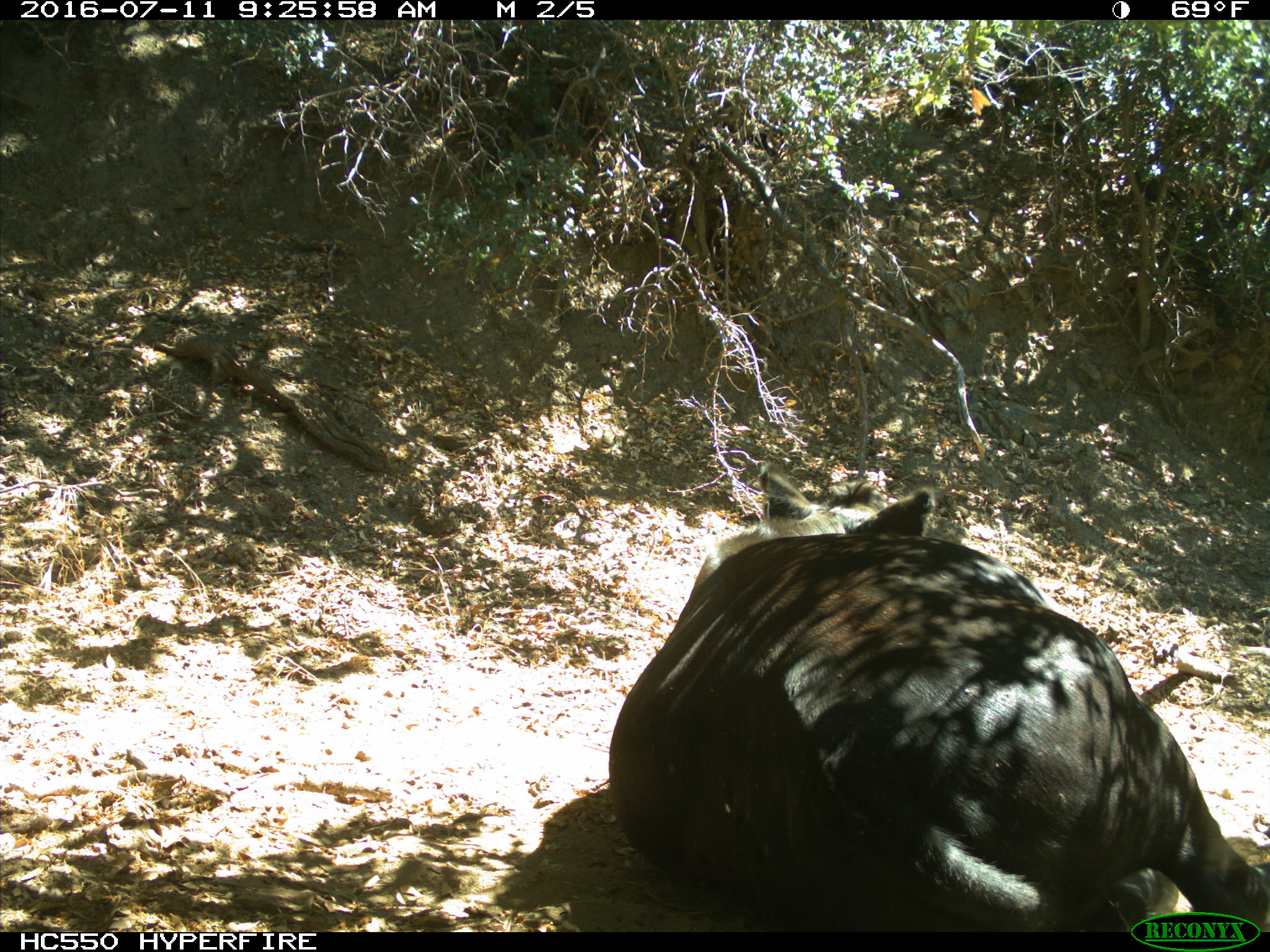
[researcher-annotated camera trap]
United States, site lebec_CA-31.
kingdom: Animalia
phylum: Chordata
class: Mammalia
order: Artiodactyla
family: Bovidae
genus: Bos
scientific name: Bos taurus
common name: domestic cow